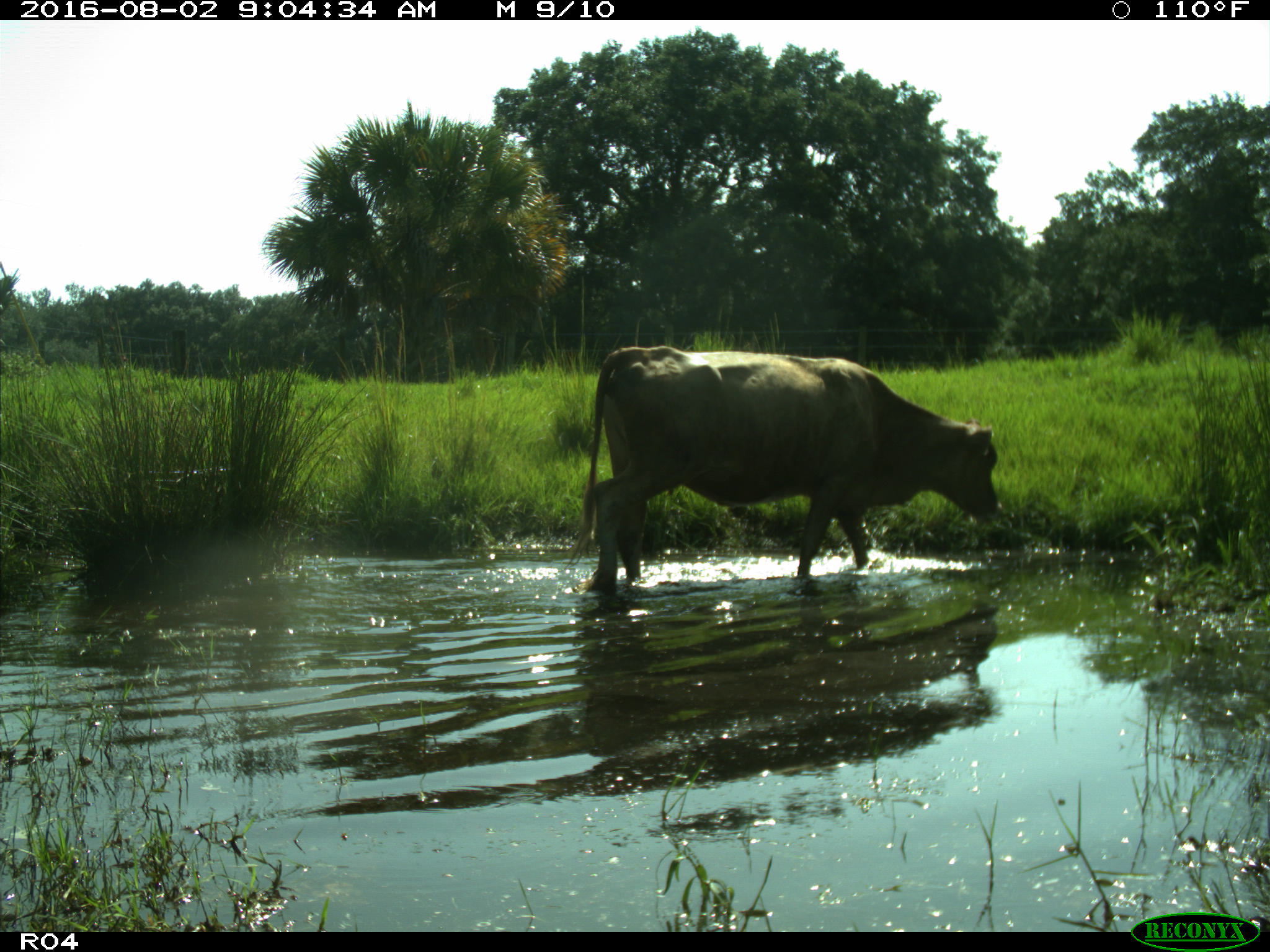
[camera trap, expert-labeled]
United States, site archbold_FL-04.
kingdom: Animalia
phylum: Chordata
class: Mammalia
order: Artiodactyla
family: Bovidae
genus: Bos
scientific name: Bos taurus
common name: domestic cow